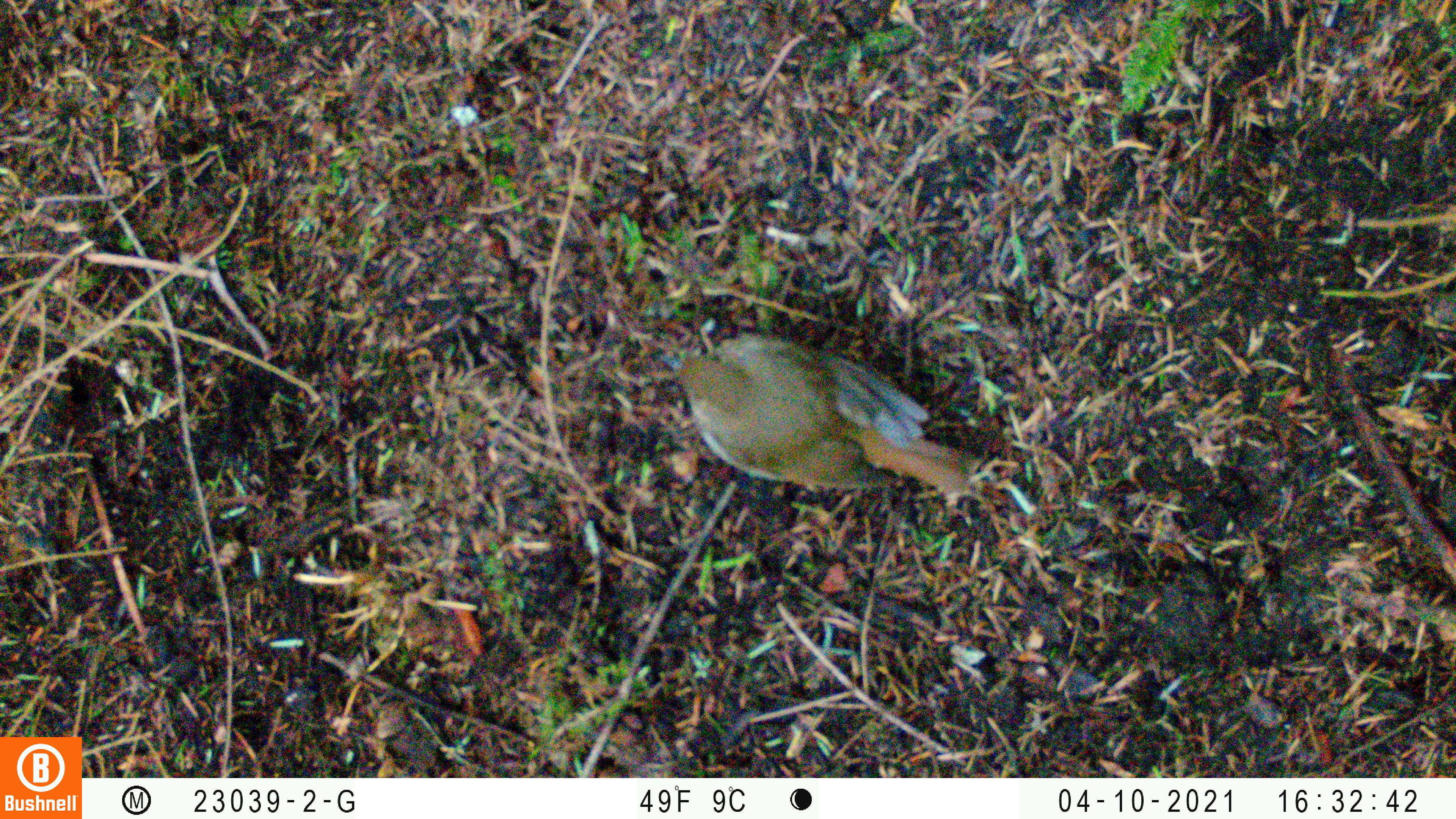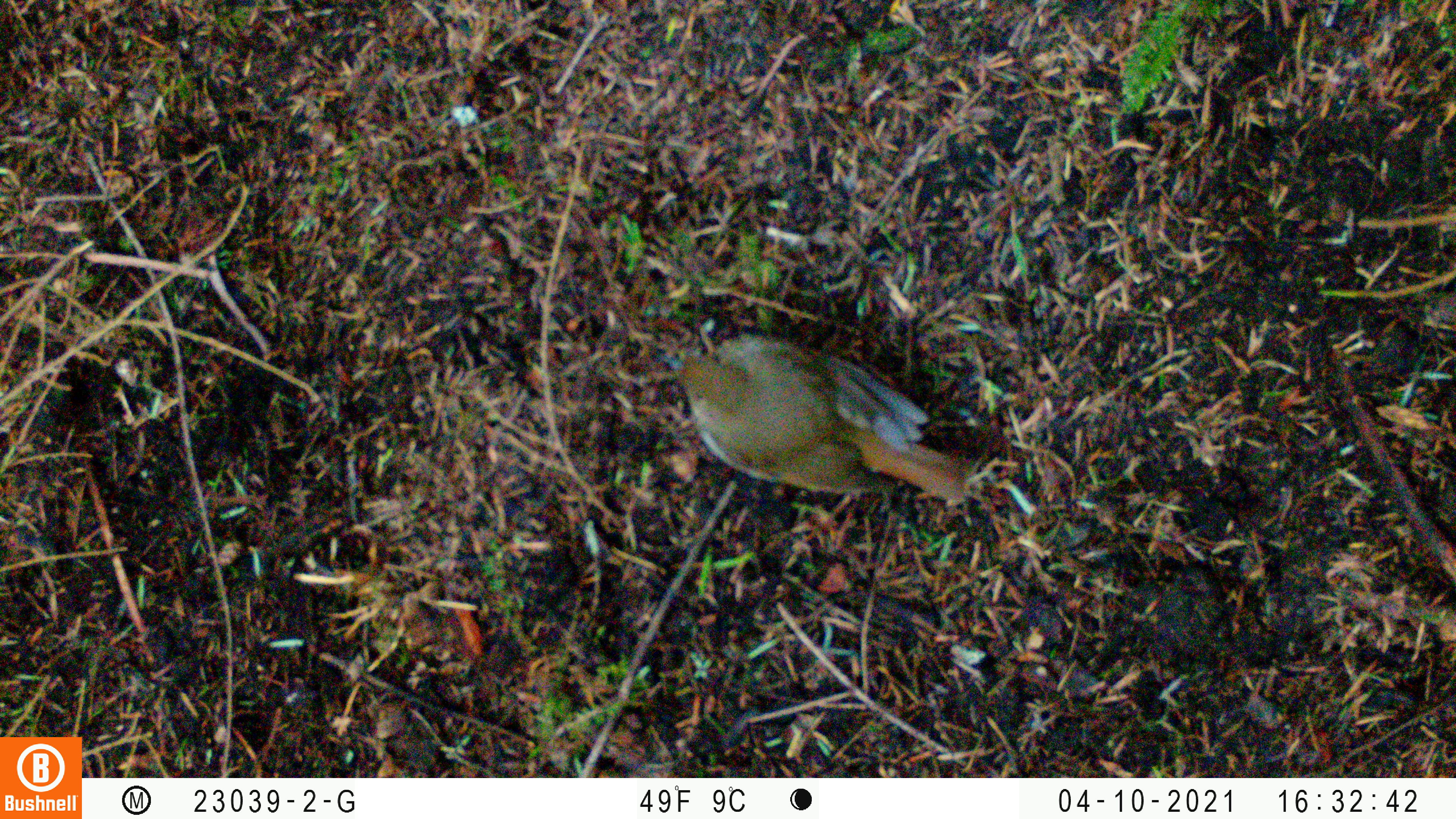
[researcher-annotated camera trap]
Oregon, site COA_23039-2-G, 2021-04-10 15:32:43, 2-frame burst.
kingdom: Animalia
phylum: Chordata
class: Aves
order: Passeriformes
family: Turdidae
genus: Catharus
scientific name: Catharus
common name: brown thrushes and nightingale-thrushes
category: catharus species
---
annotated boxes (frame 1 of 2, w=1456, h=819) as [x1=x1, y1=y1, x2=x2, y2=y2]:
catharus species: [x1=639, y1=305, x2=1035, y2=548]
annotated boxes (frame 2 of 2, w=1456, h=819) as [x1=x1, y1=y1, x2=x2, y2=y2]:
catharus species: [x1=635, y1=315, x2=1008, y2=544]